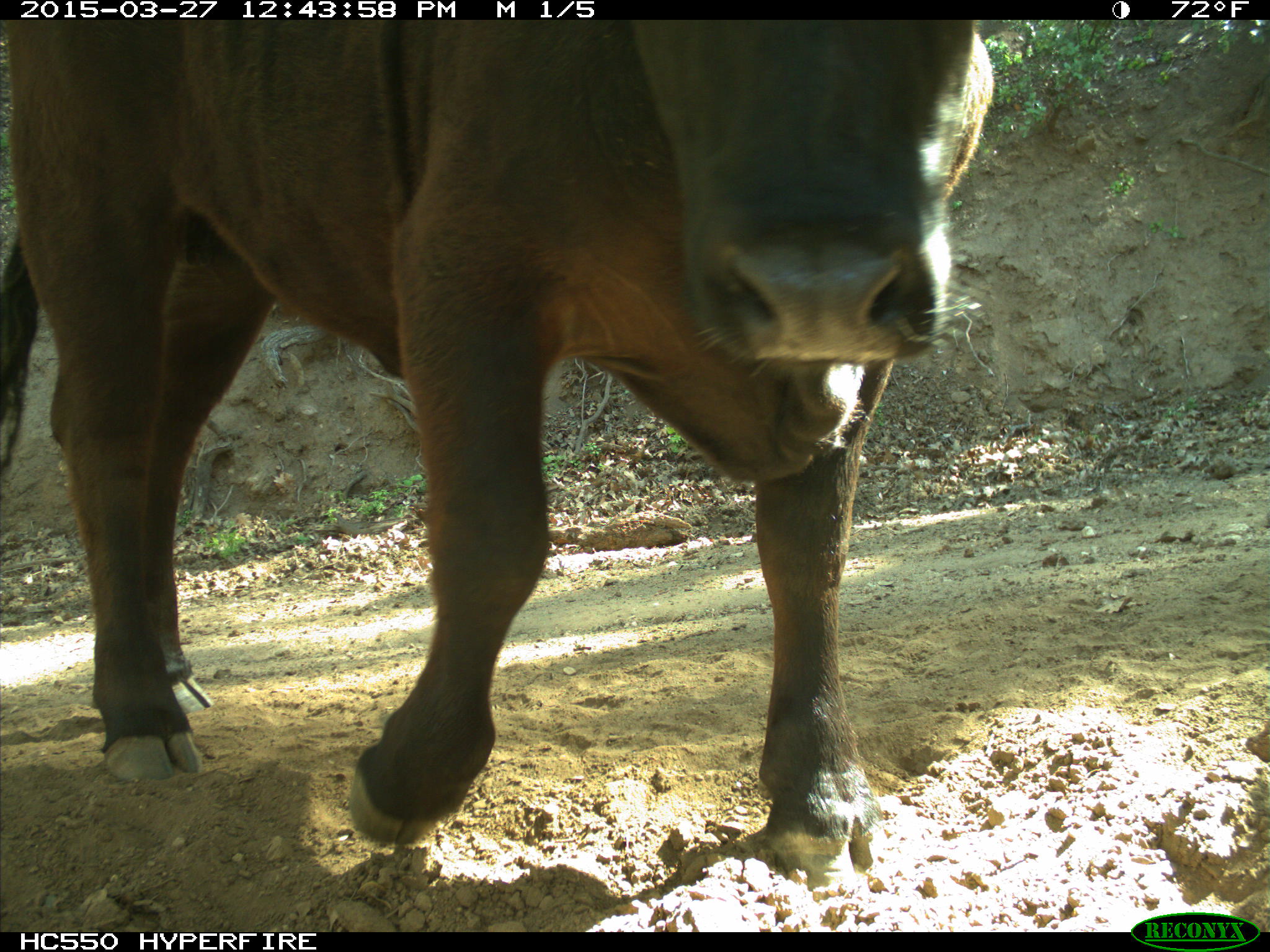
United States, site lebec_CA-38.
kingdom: Animalia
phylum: Chordata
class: Mammalia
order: Artiodactyla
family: Bovidae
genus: Bos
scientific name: Bos taurus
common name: domestic cow